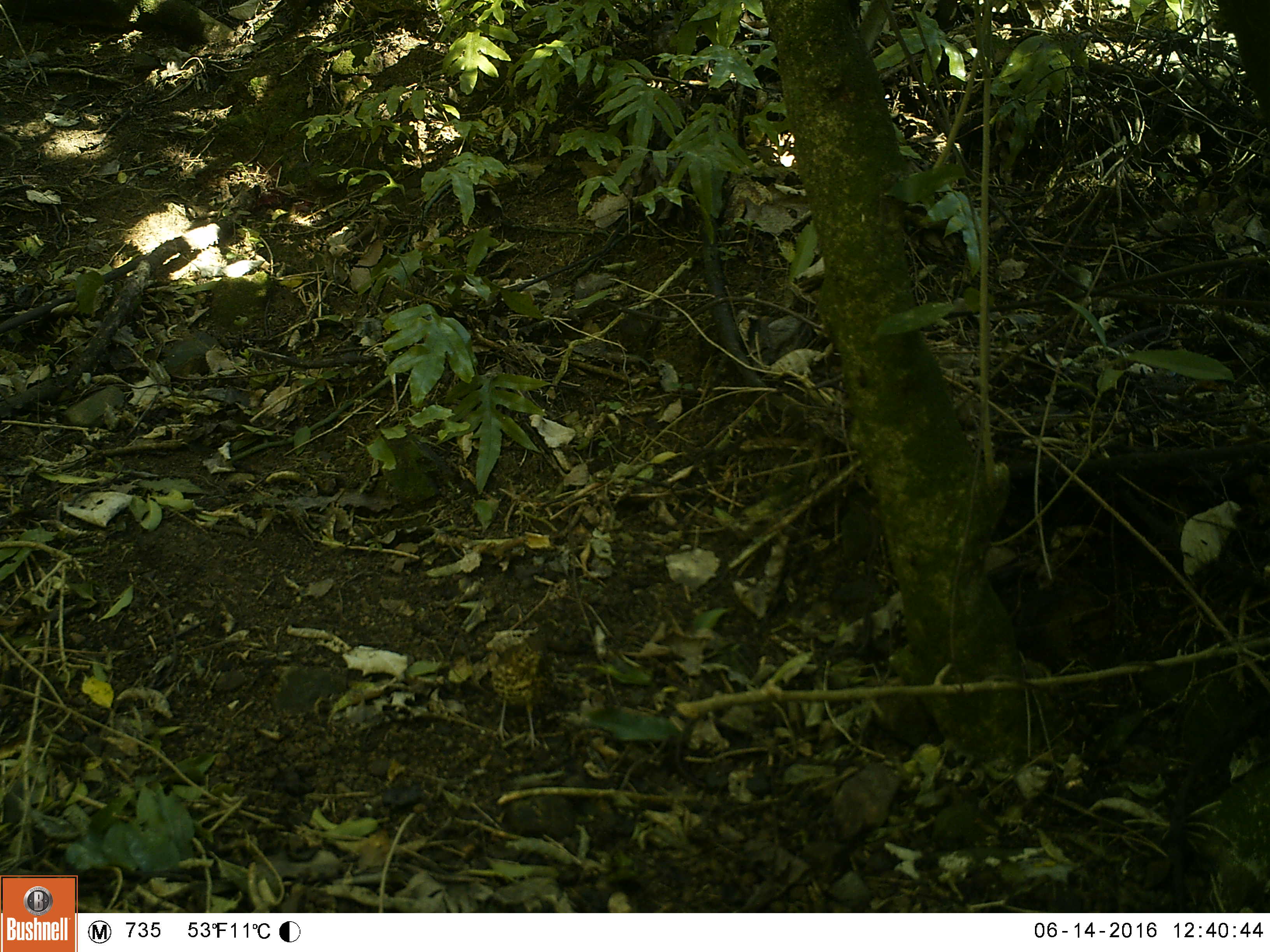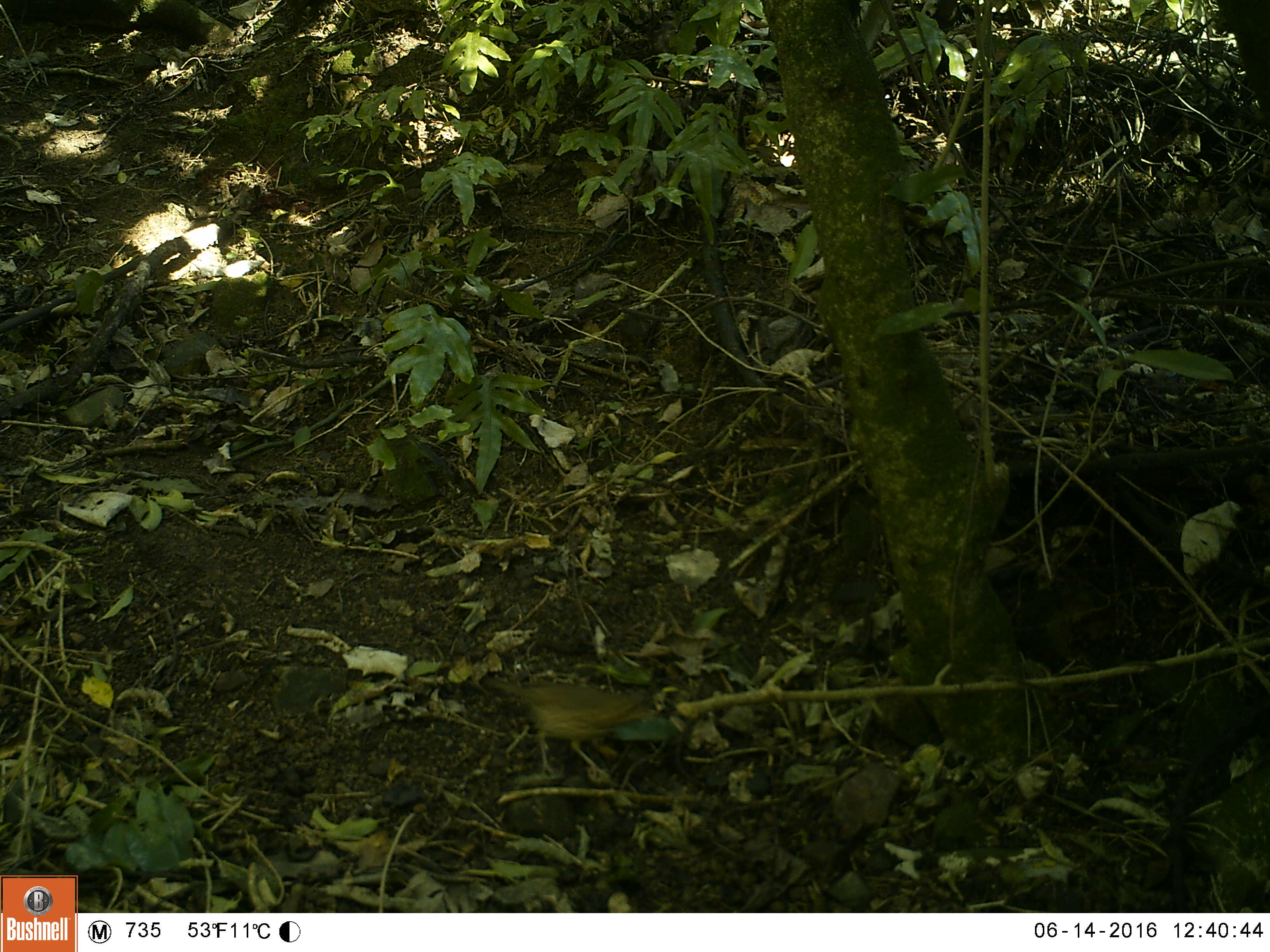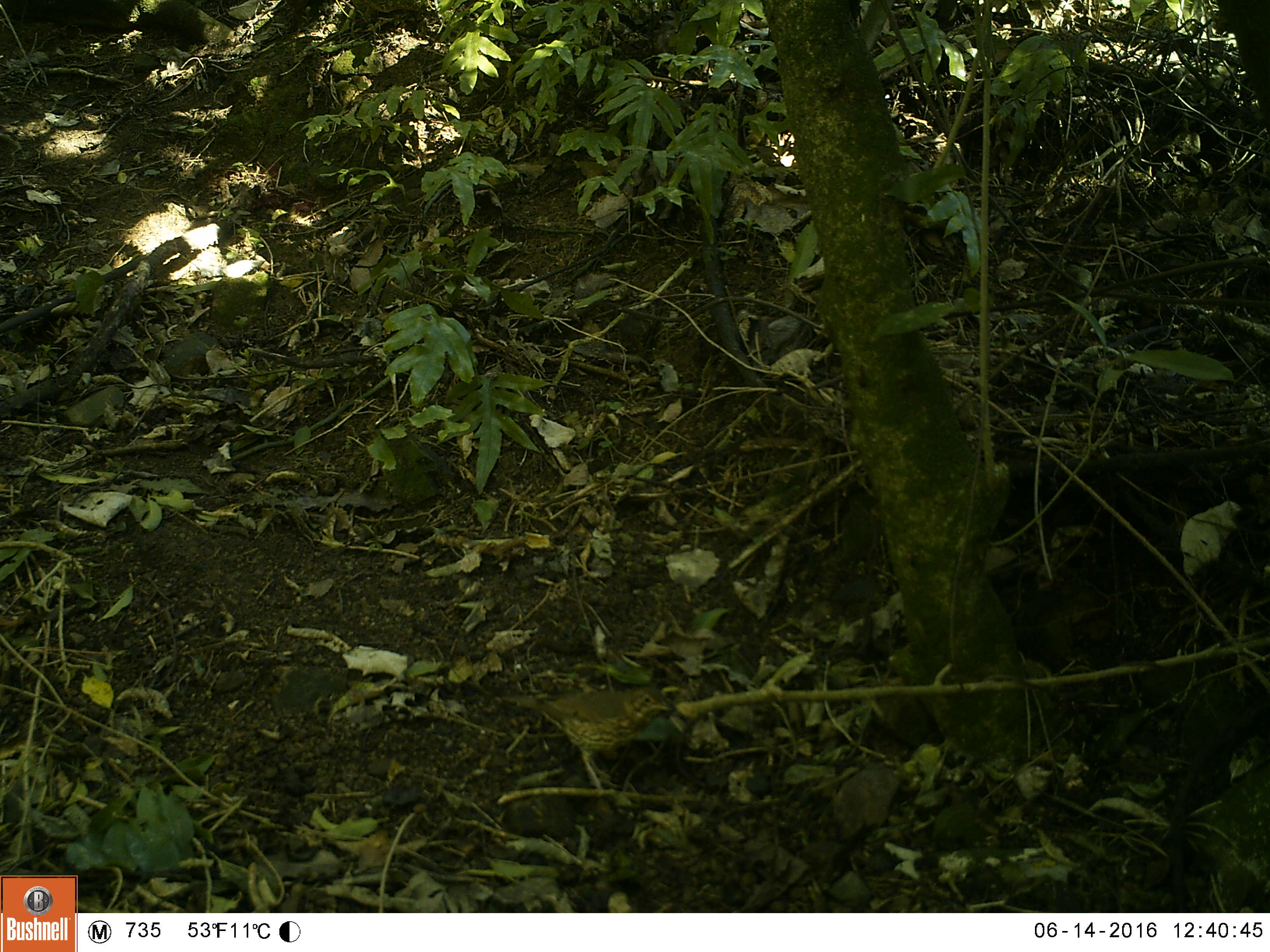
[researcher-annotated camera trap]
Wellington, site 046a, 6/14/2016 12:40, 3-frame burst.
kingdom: Animalia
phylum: Chordata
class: Aves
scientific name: Aves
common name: bird